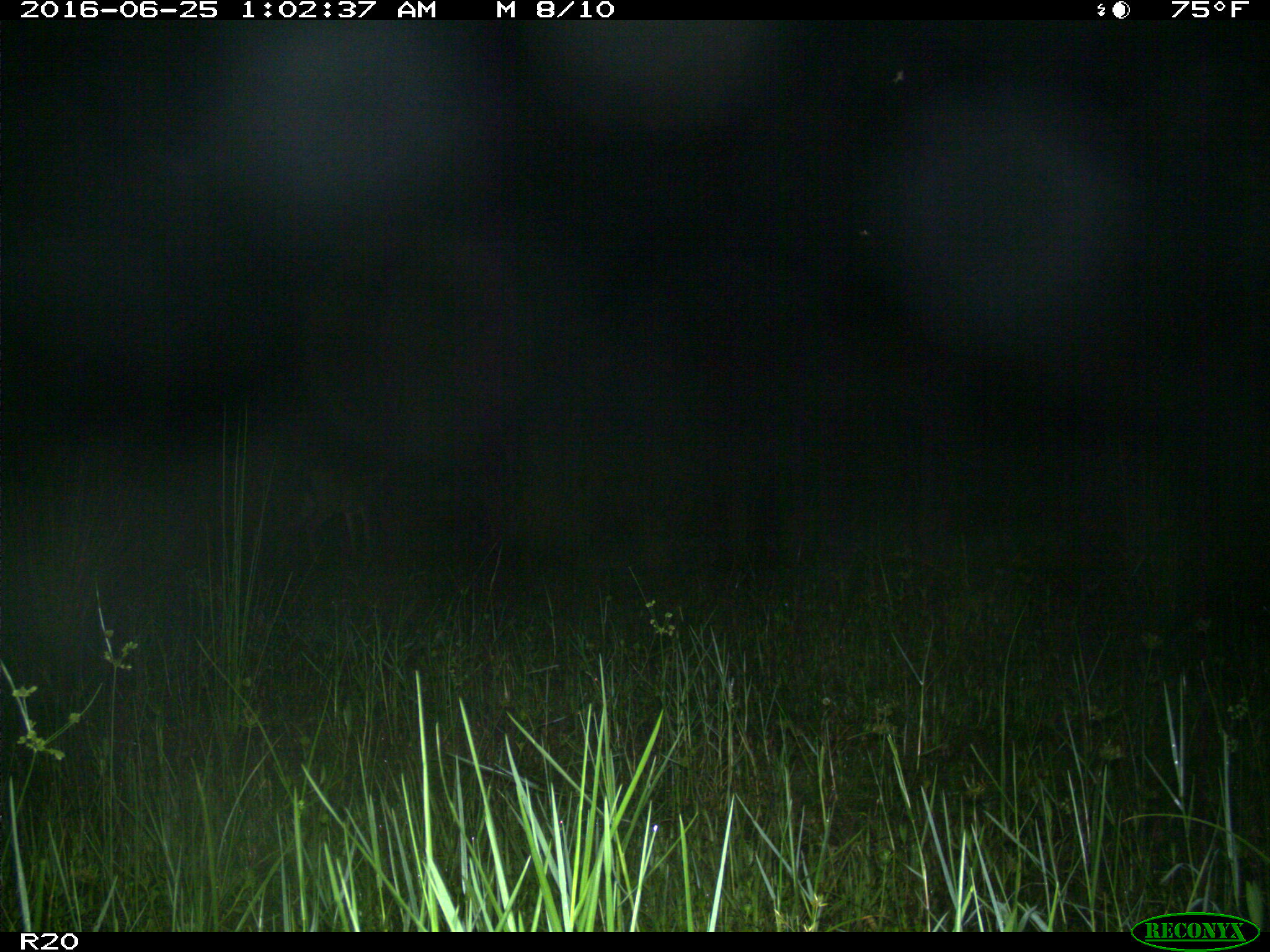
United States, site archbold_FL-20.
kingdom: Animalia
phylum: Chordata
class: Mammalia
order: Artiodactyla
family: Cervidae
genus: Odocoileus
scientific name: Odocoileus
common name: deer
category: unidentified deer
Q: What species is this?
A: Unidentified deer (deer) (Odocoileus).